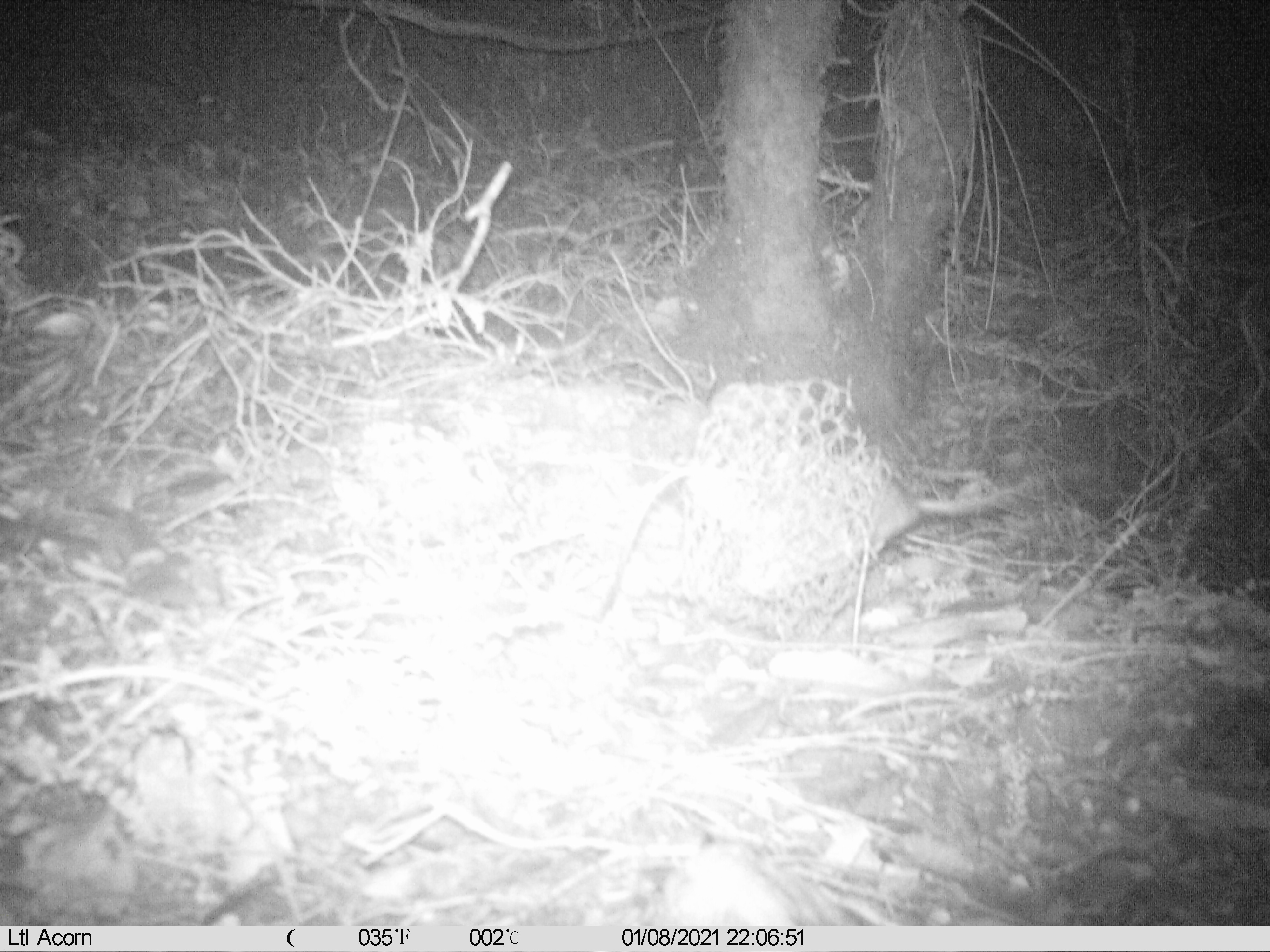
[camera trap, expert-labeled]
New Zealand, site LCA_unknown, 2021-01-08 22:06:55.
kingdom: Animalia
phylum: Chordata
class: Mammalia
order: Rodentia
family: Muridae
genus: Rattus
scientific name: Rattus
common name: rat